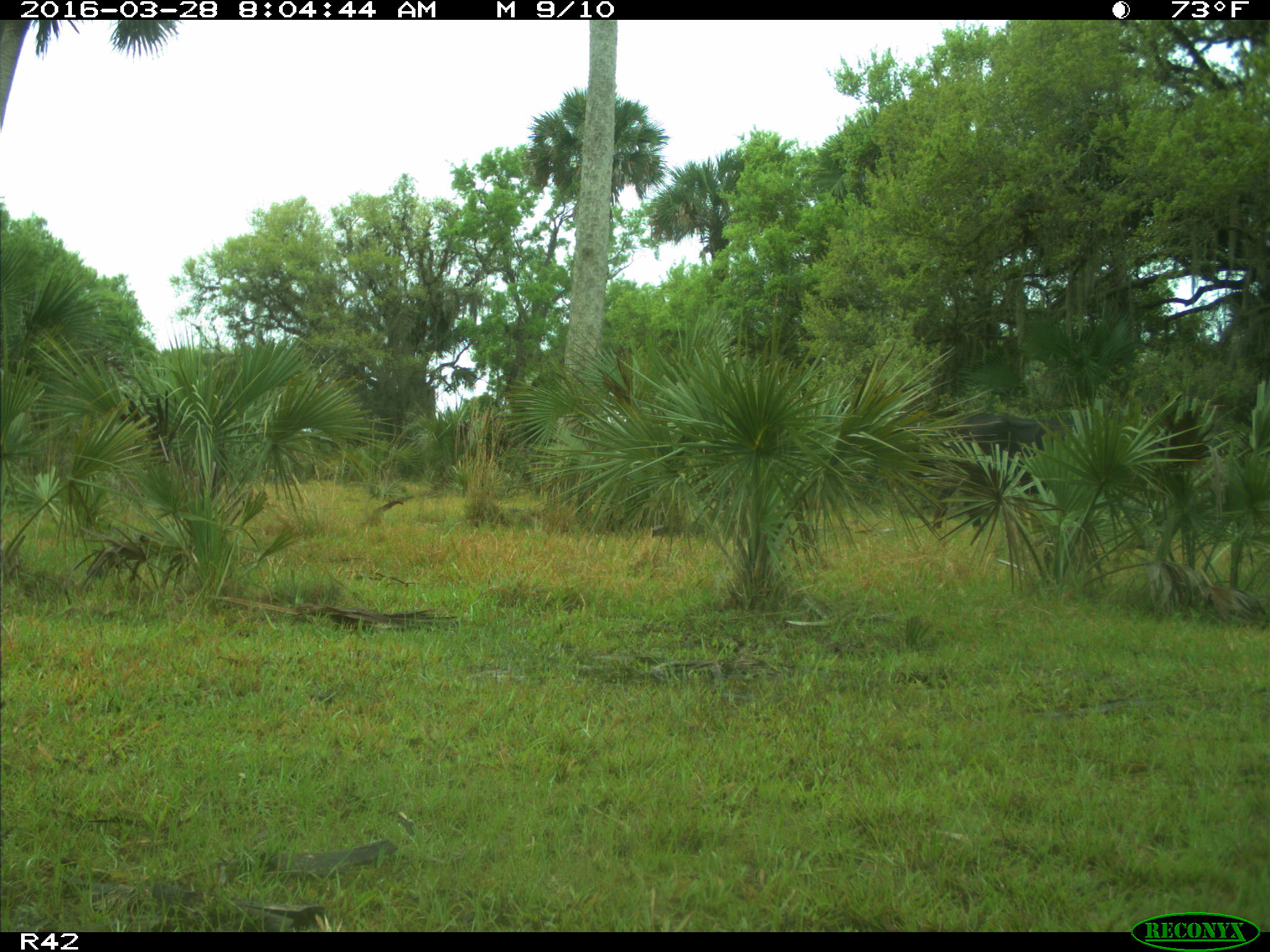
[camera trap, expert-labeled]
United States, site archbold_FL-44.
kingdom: Animalia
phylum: Chordata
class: Mammalia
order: Artiodactyla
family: Bovidae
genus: Bos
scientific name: Bos taurus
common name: domestic cow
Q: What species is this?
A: Bos taurus (domestic cow).